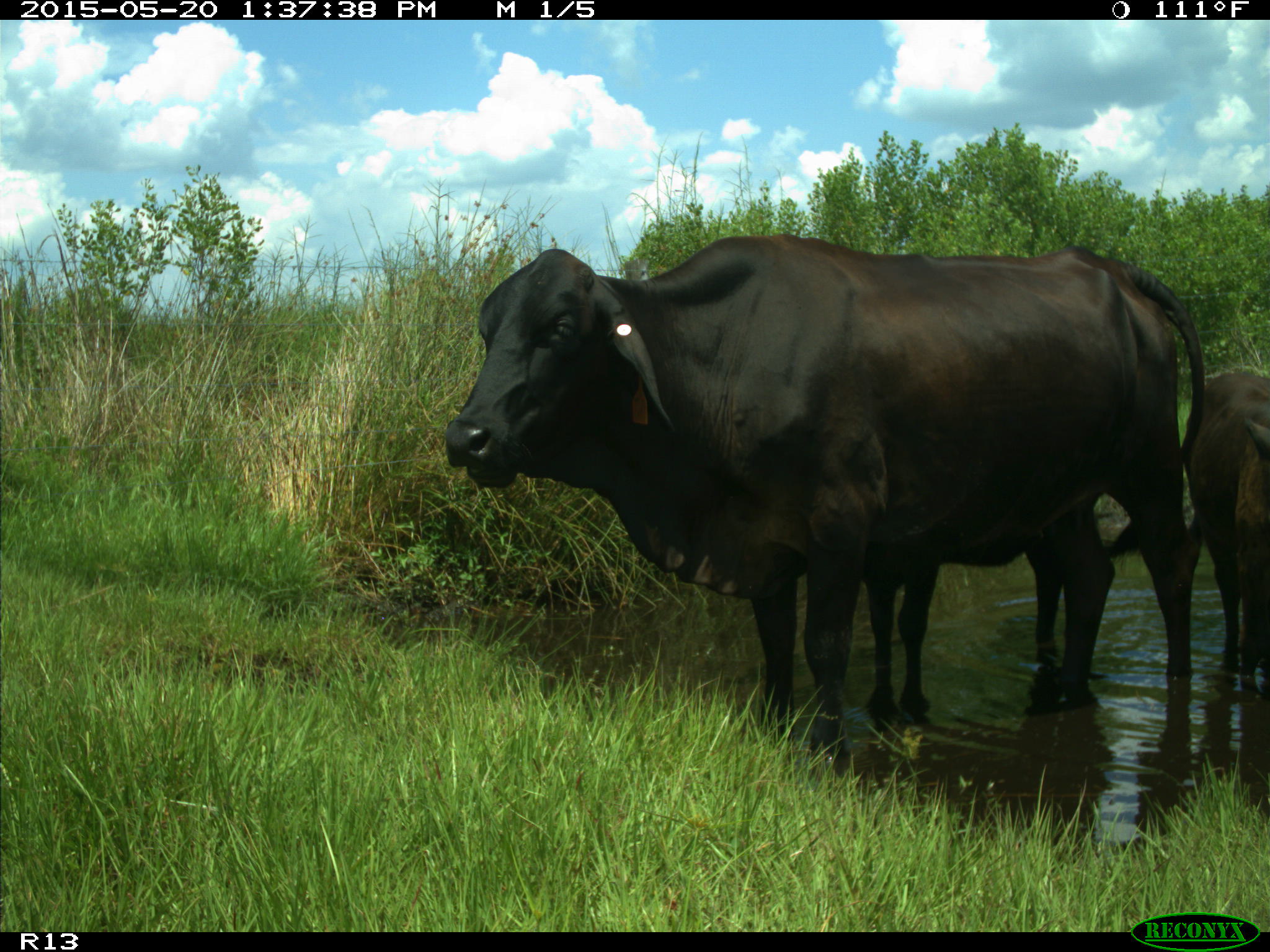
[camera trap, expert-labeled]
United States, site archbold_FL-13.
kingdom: Animalia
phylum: Chordata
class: Mammalia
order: Artiodactyla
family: Bovidae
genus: Bos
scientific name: Bos taurus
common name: domestic cow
Bos taurus (domestic cow).